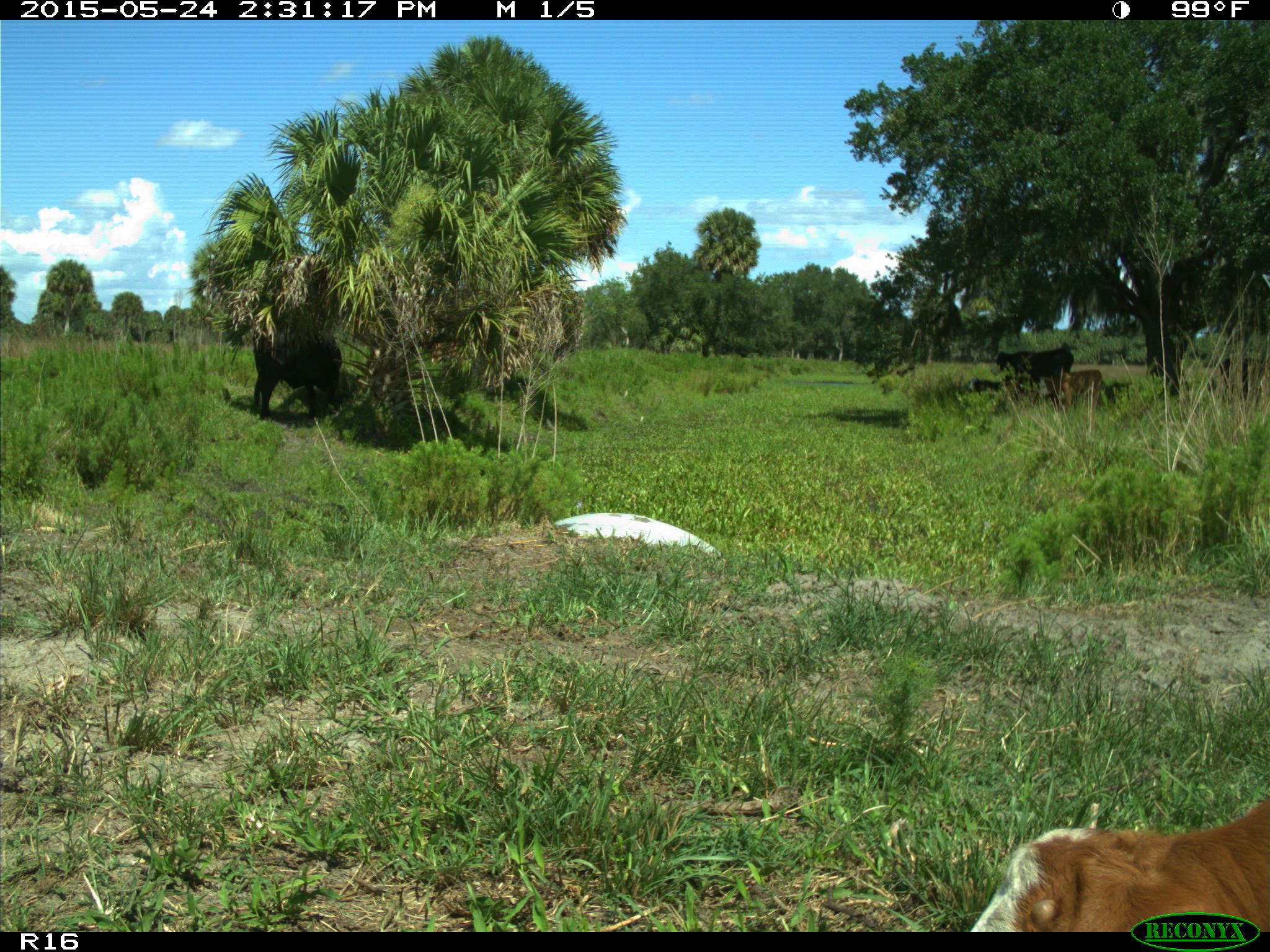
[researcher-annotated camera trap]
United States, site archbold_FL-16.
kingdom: Animalia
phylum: Chordata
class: Mammalia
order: Artiodactyla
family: Bovidae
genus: Bos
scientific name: Bos taurus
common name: domestic cow